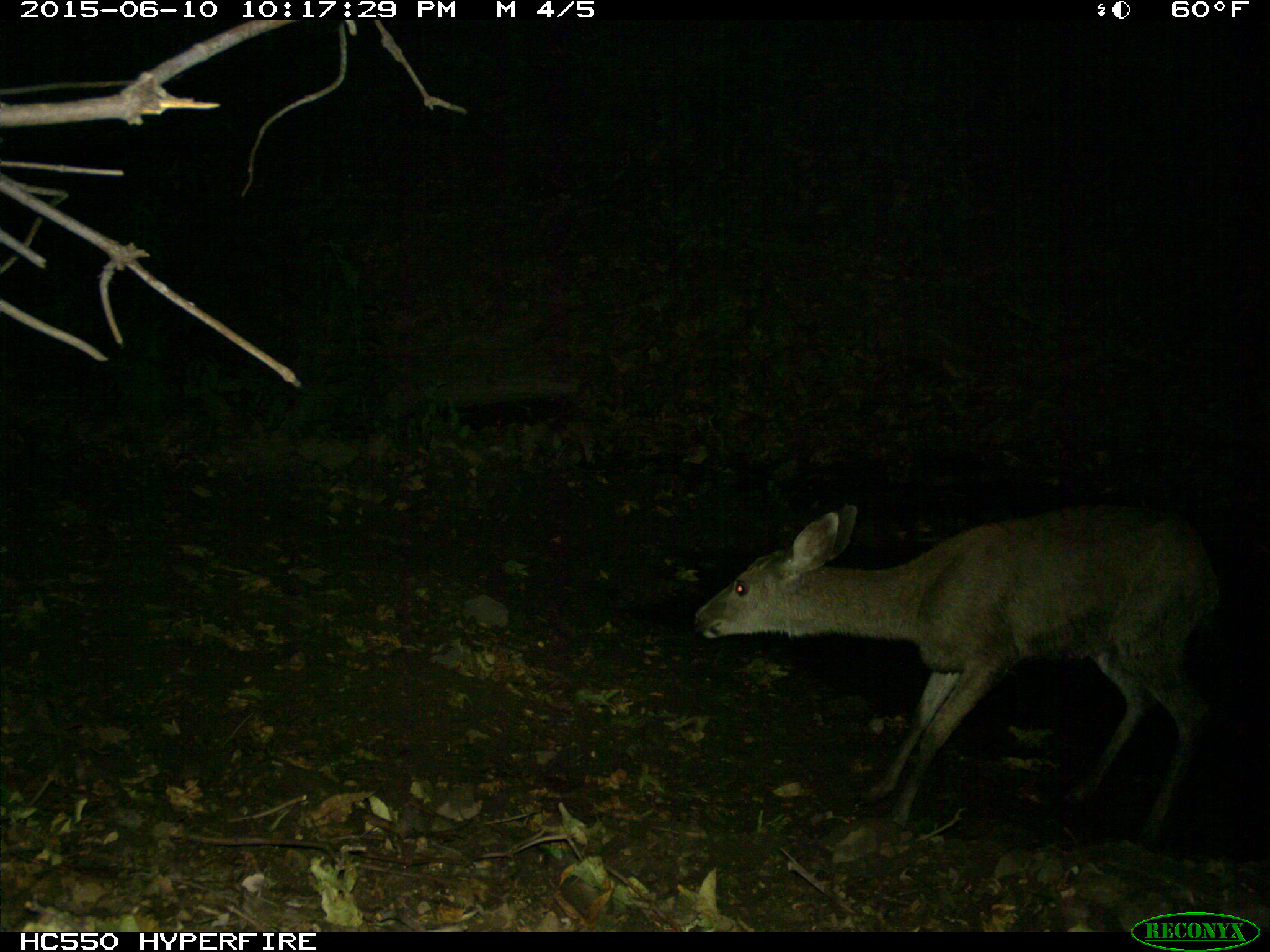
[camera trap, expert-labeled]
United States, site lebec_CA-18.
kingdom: Animalia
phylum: Chordata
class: Mammalia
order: Artiodactyla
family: Cervidae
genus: Odocoileus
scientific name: Odocoileus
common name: deer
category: unidentified deer